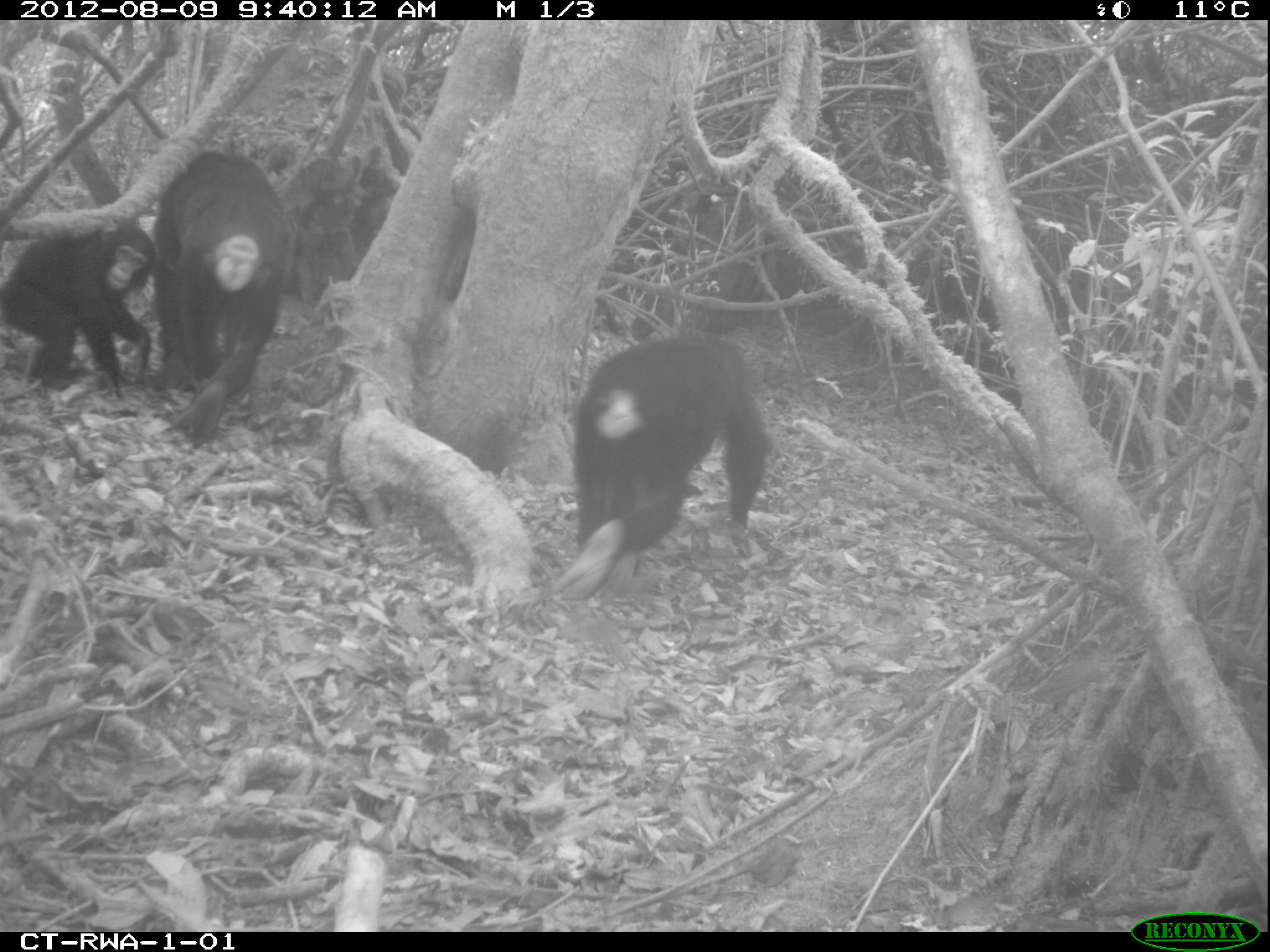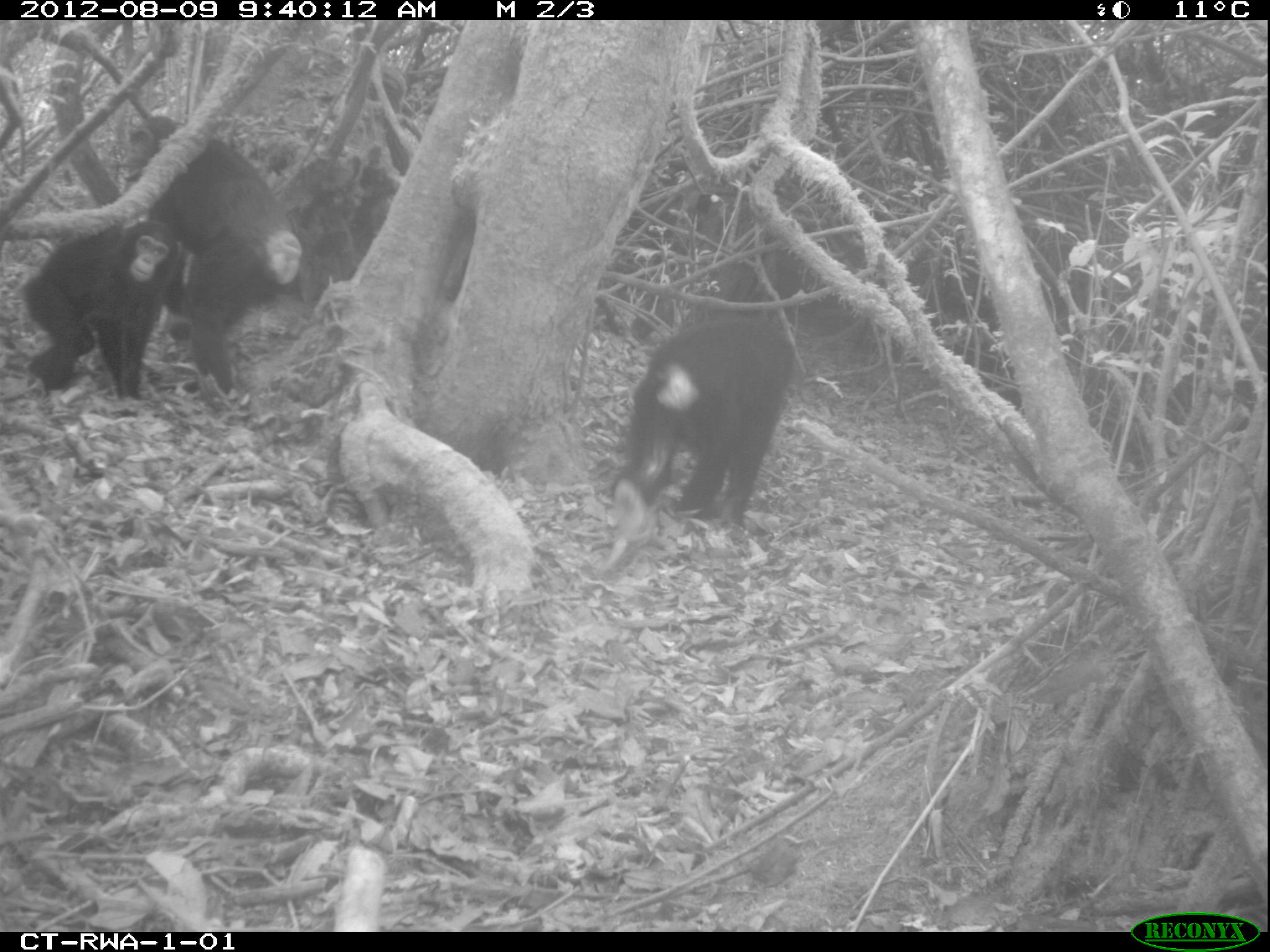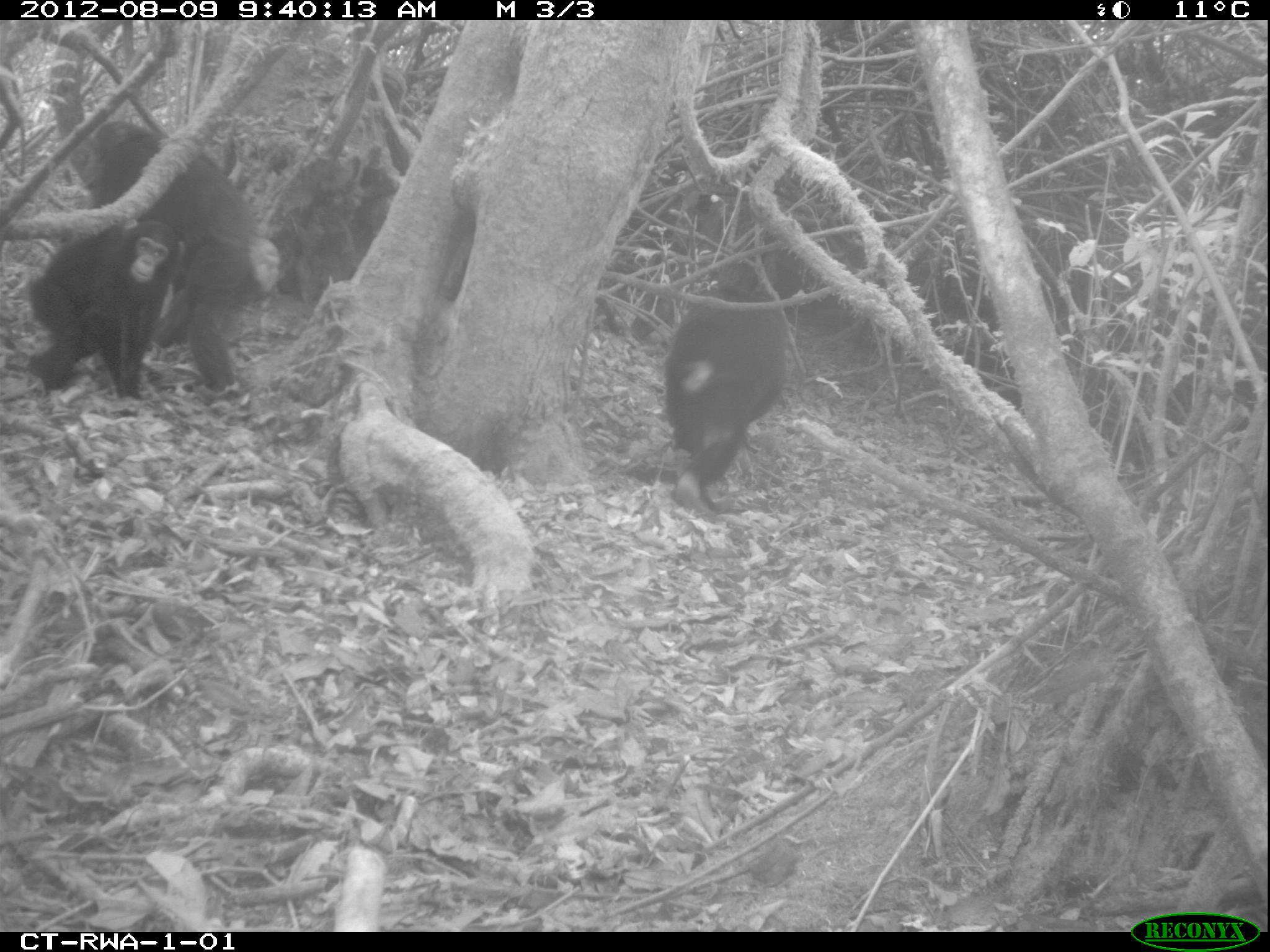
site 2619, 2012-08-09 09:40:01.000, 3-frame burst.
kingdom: Animalia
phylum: Chordata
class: Mammalia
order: Primates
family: Hominidae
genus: Pan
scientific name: Pan troglodytes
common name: chimpanzee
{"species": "Pan troglodytes (chimpanzee)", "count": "3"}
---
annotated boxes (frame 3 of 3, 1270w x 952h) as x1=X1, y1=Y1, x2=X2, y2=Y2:
pan troglodytes: x1=83, y1=120, x2=276, y2=395; x1=662, y1=280, x2=794, y2=513; x1=28, y1=219, x2=184, y2=402